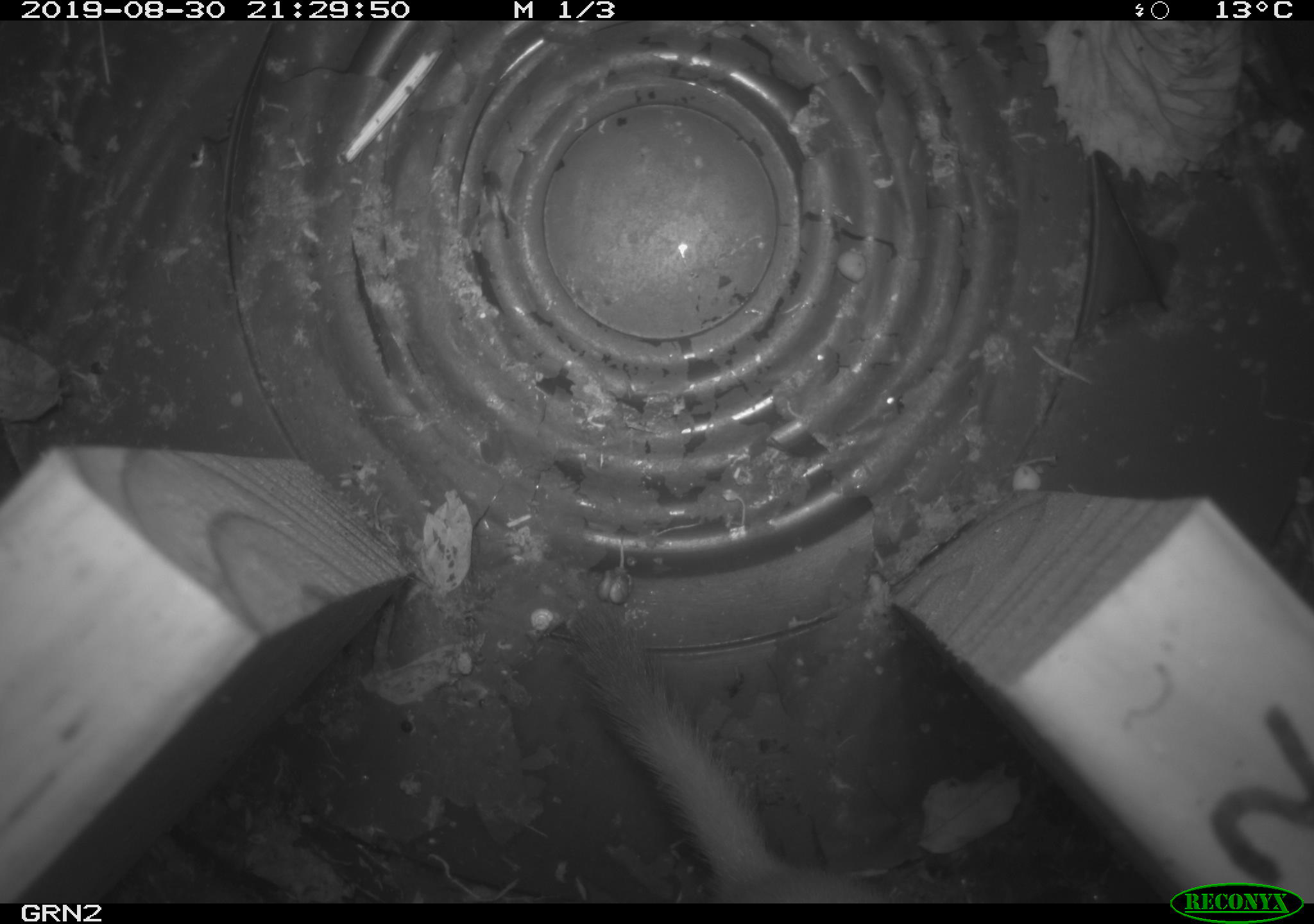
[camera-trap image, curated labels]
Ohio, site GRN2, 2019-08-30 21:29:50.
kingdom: Animalia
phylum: Chordata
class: Mammalia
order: Carnivora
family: Mustelidae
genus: Neogale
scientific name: Neogale frenata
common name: long-tailed weasel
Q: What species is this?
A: Long-tailed weasel (Neogale frenata).